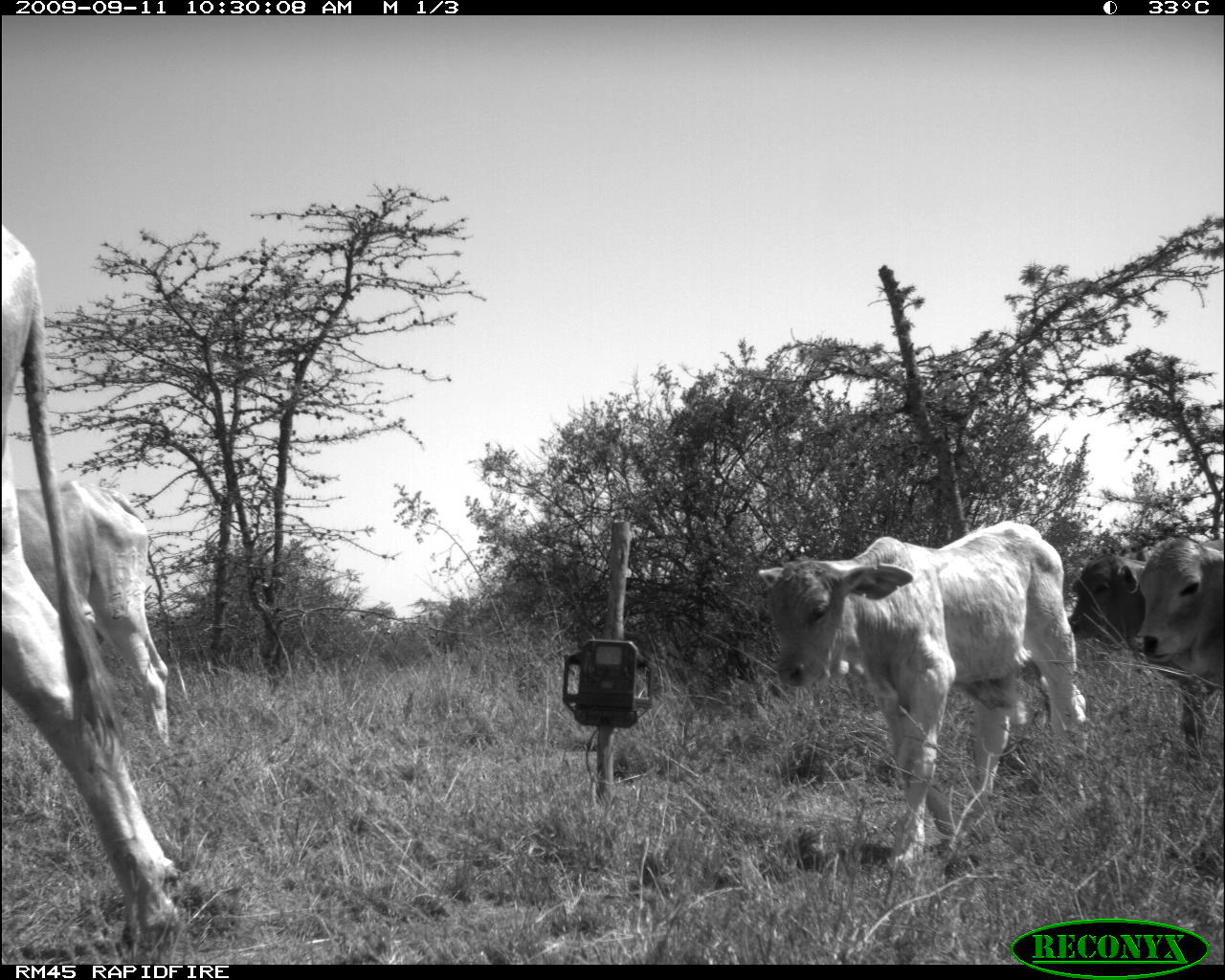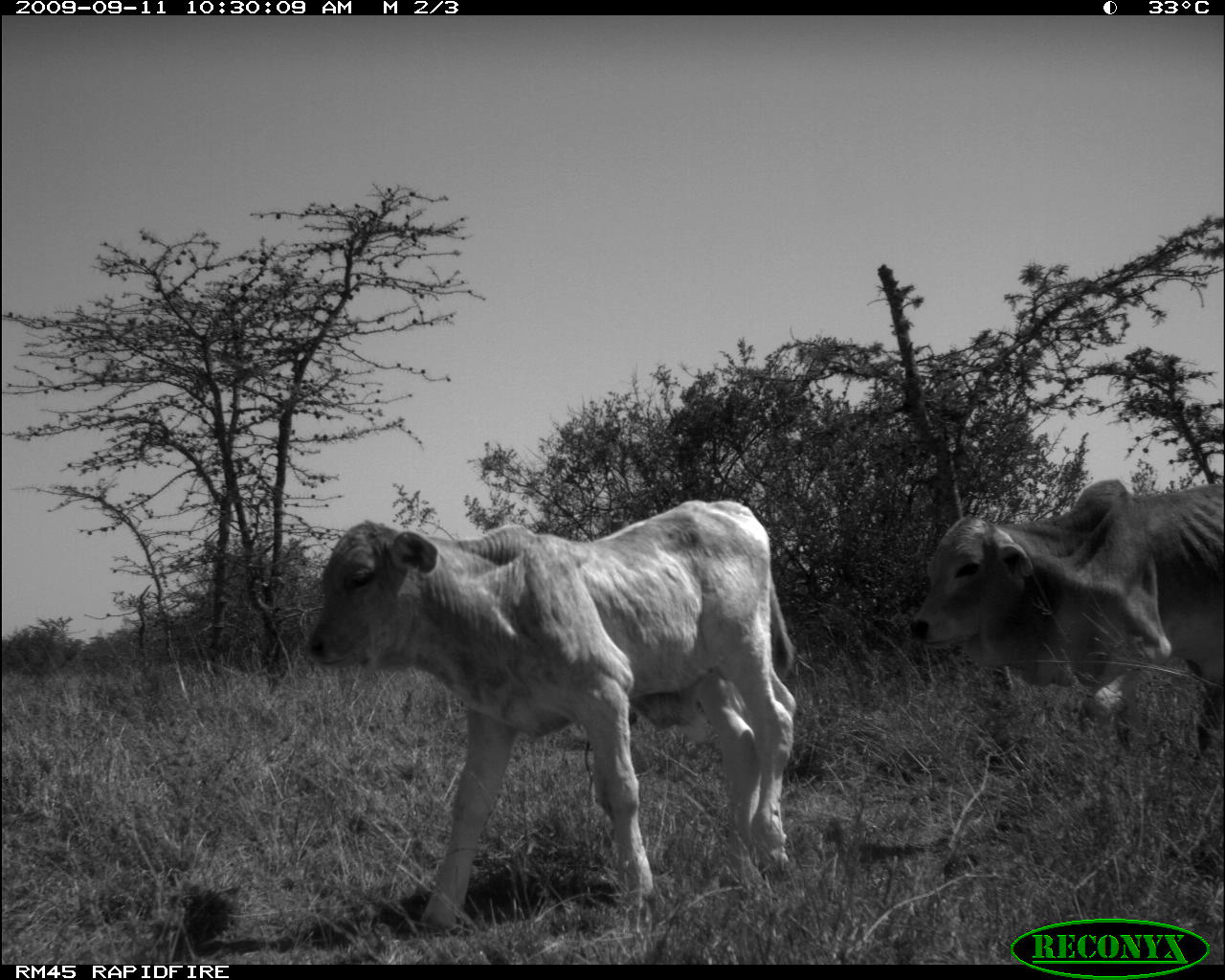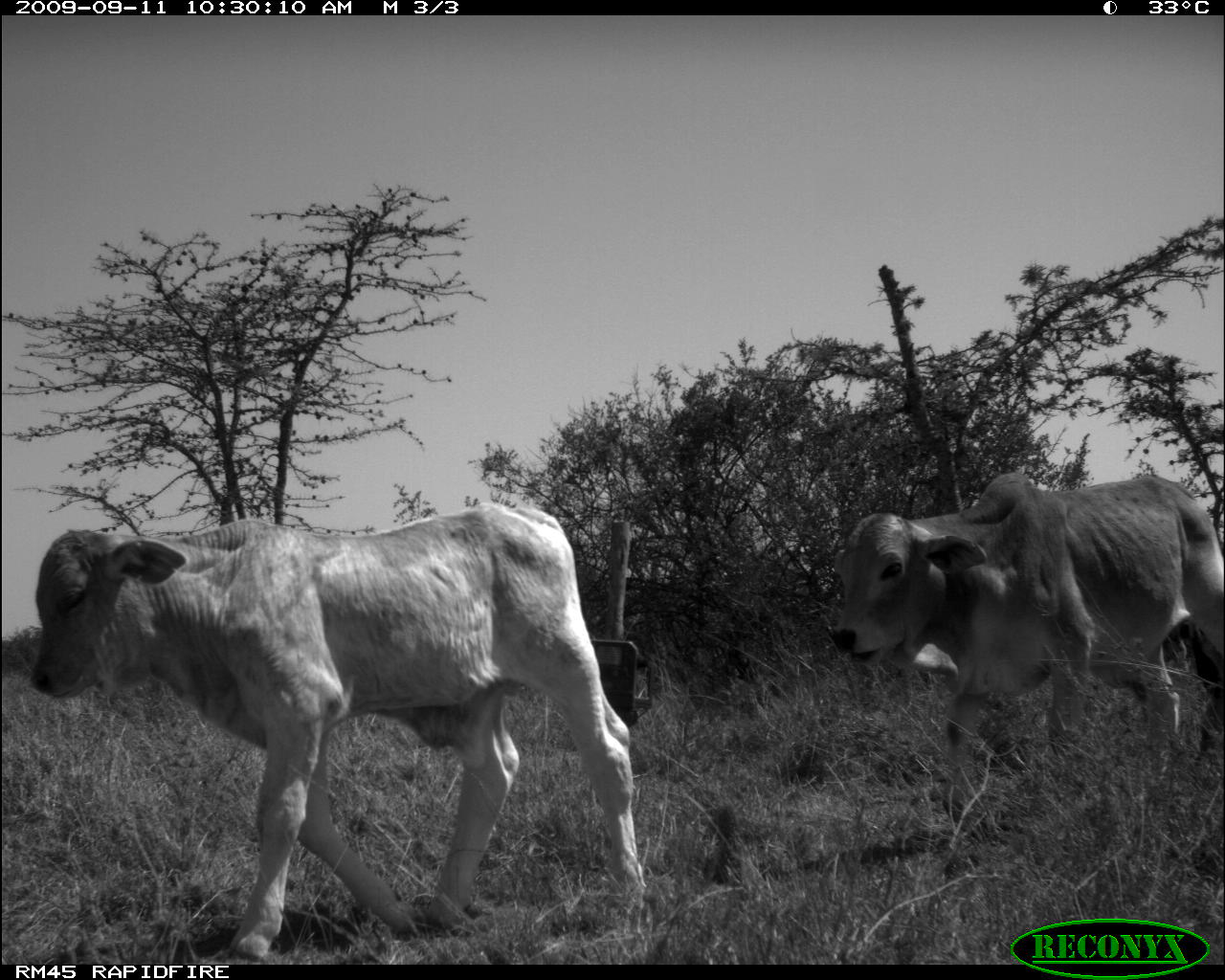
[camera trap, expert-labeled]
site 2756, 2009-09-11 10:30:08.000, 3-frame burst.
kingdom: Animalia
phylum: Chordata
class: Mammalia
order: Artiodactyla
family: Bovidae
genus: Bos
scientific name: Bos taurus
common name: domestic cattle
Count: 5.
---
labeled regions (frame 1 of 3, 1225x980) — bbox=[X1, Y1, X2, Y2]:
bos taurus: bbox=[2, 225, 183, 964]; bbox=[756, 518, 1092, 871]; bbox=[14, 479, 175, 746]; bbox=[1066, 555, 1216, 764]; bbox=[1138, 535, 1224, 689]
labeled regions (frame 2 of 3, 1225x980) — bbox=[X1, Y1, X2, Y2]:
bos taurus: bbox=[304, 498, 800, 936]; bbox=[910, 476, 1224, 756]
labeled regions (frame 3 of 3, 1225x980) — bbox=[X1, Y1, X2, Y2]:
bos taurus: bbox=[31, 502, 645, 965]; bbox=[833, 473, 1222, 804]